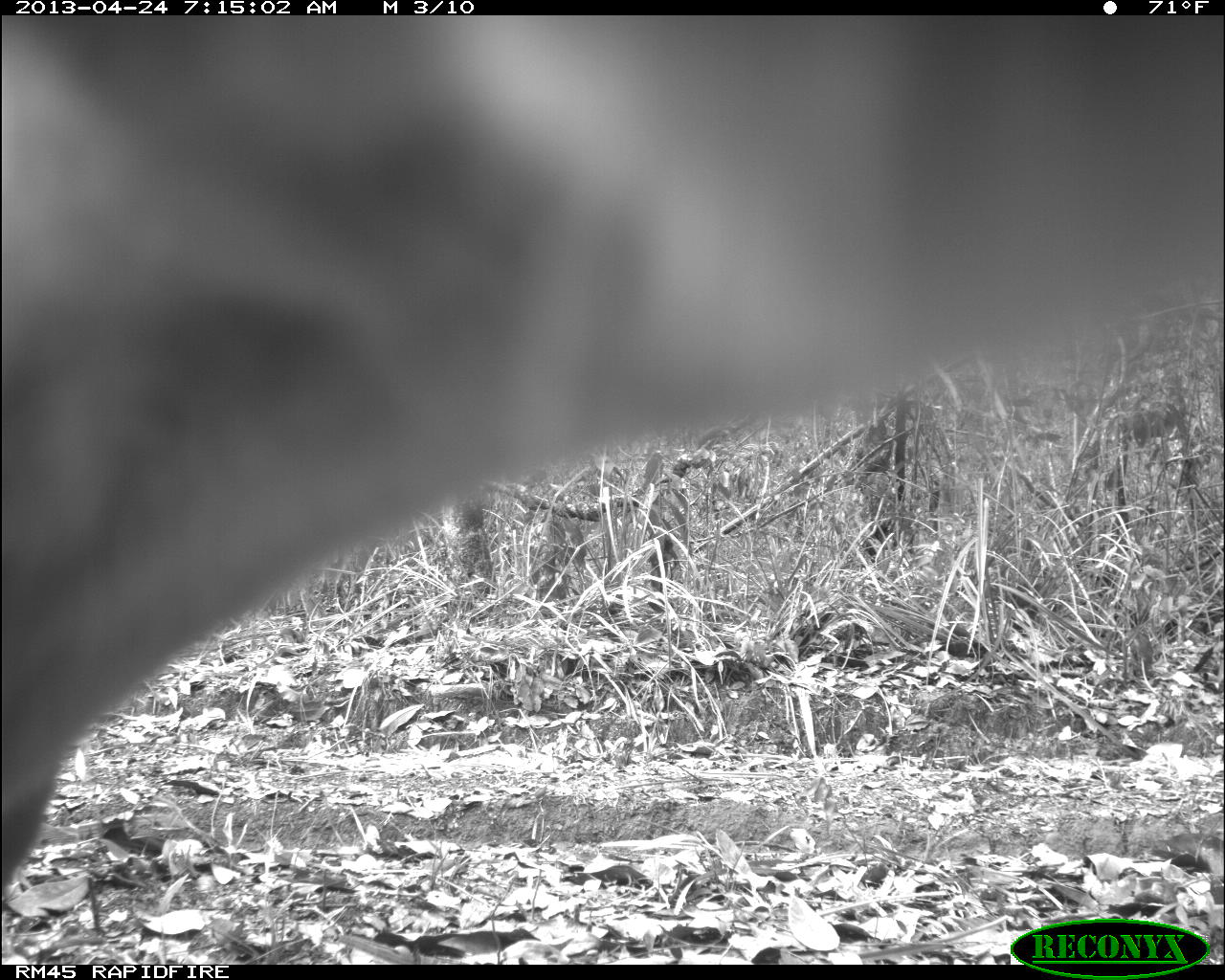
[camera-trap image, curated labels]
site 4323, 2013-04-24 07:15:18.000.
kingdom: Animalia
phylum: Chordata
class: Mammalia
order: Carnivora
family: Felidae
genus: Puma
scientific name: Puma concolor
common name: mountain lion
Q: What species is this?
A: Puma concolor (mountain lion).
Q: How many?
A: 1.